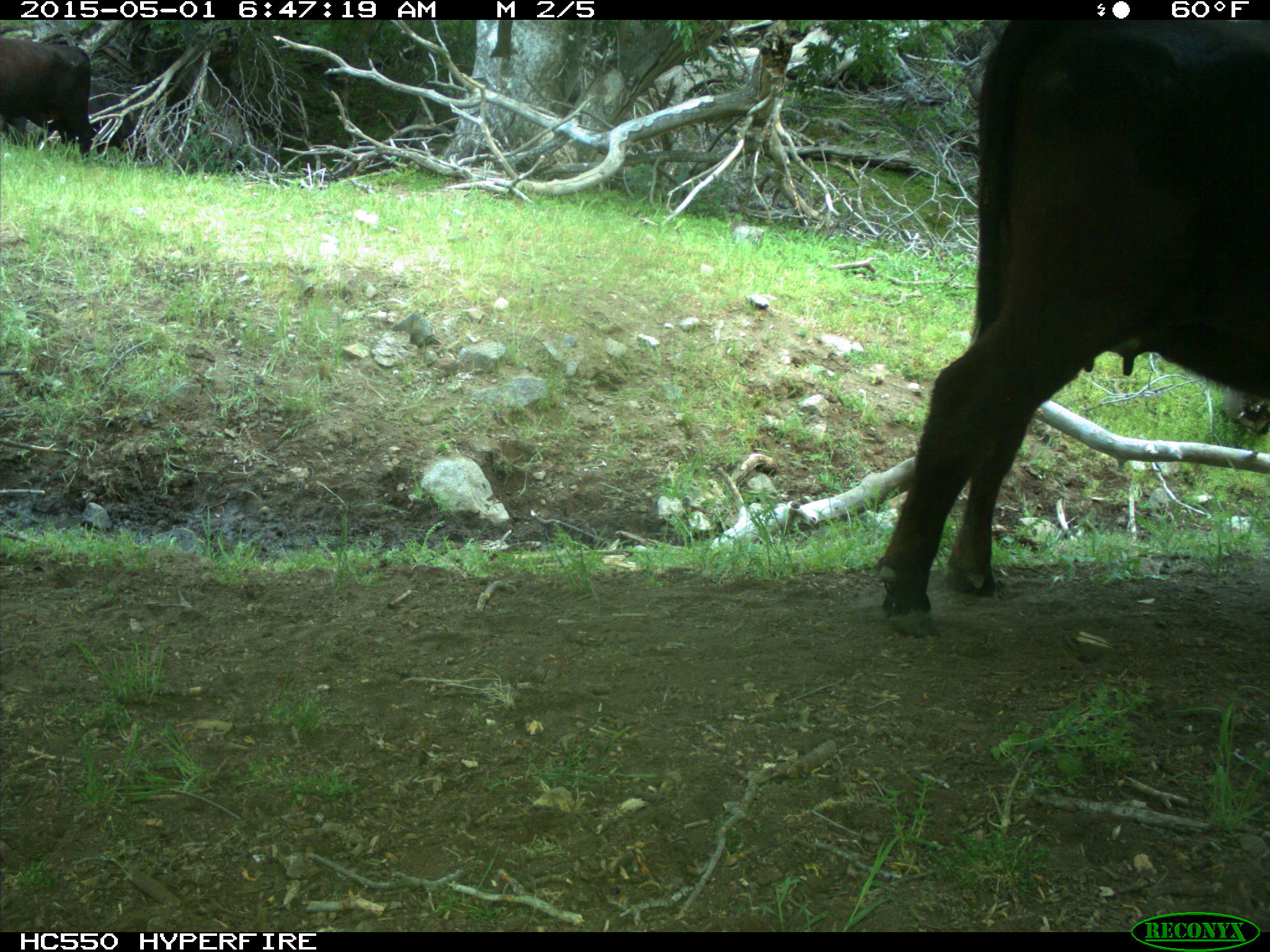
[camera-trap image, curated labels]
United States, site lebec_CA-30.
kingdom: Animalia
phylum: Chordata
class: Mammalia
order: Artiodactyla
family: Bovidae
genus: Bos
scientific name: Bos taurus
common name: domestic cow